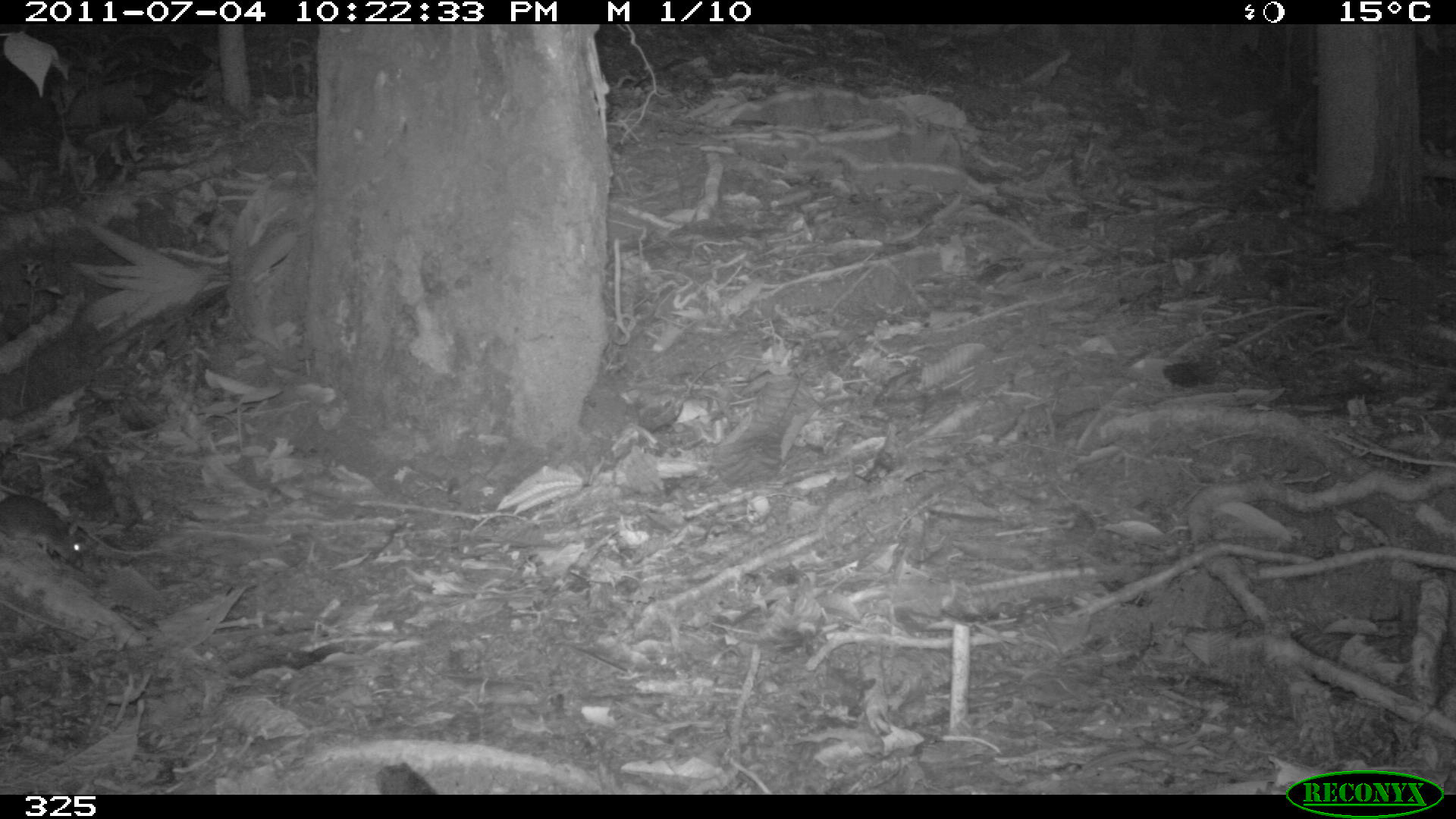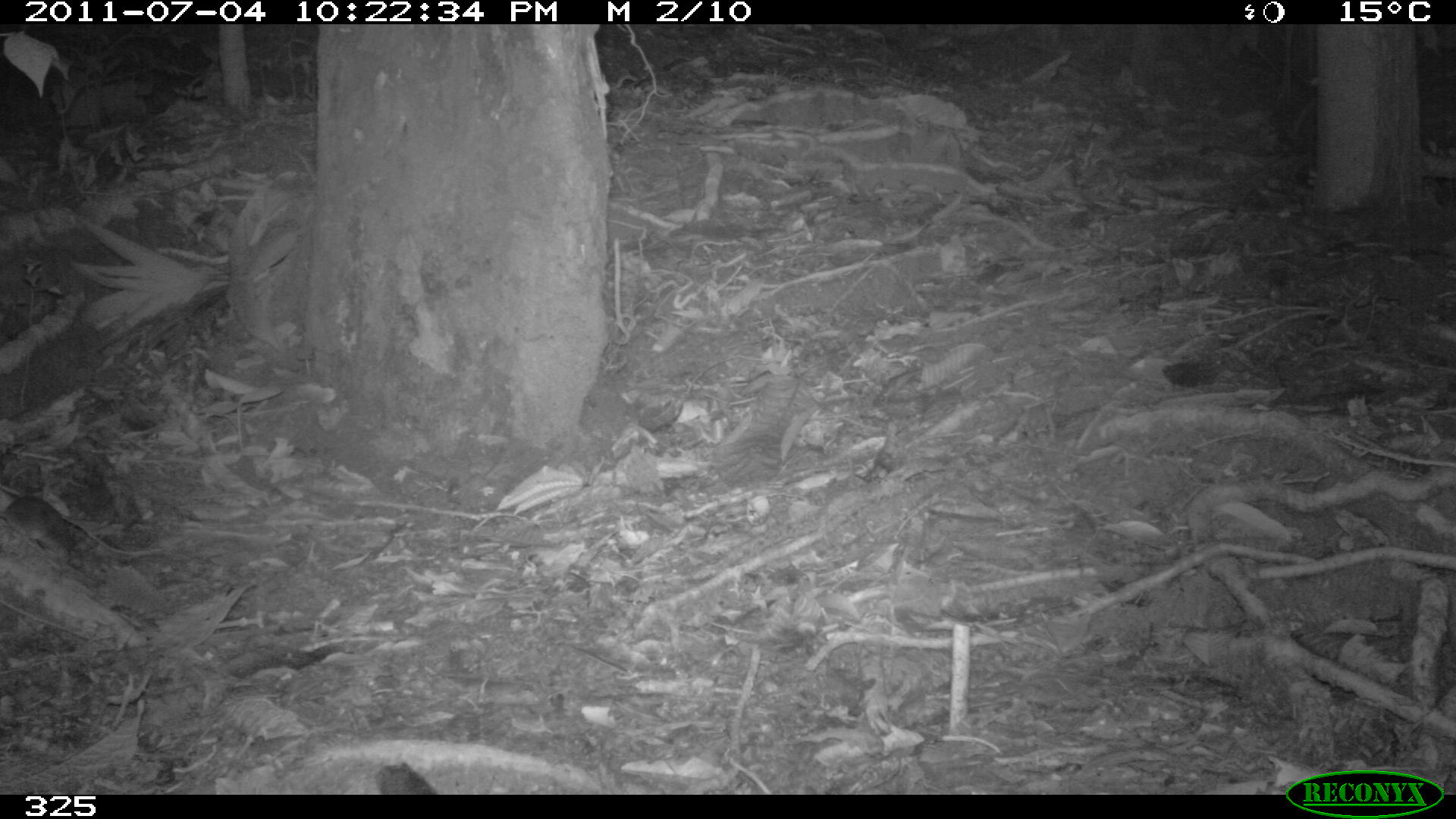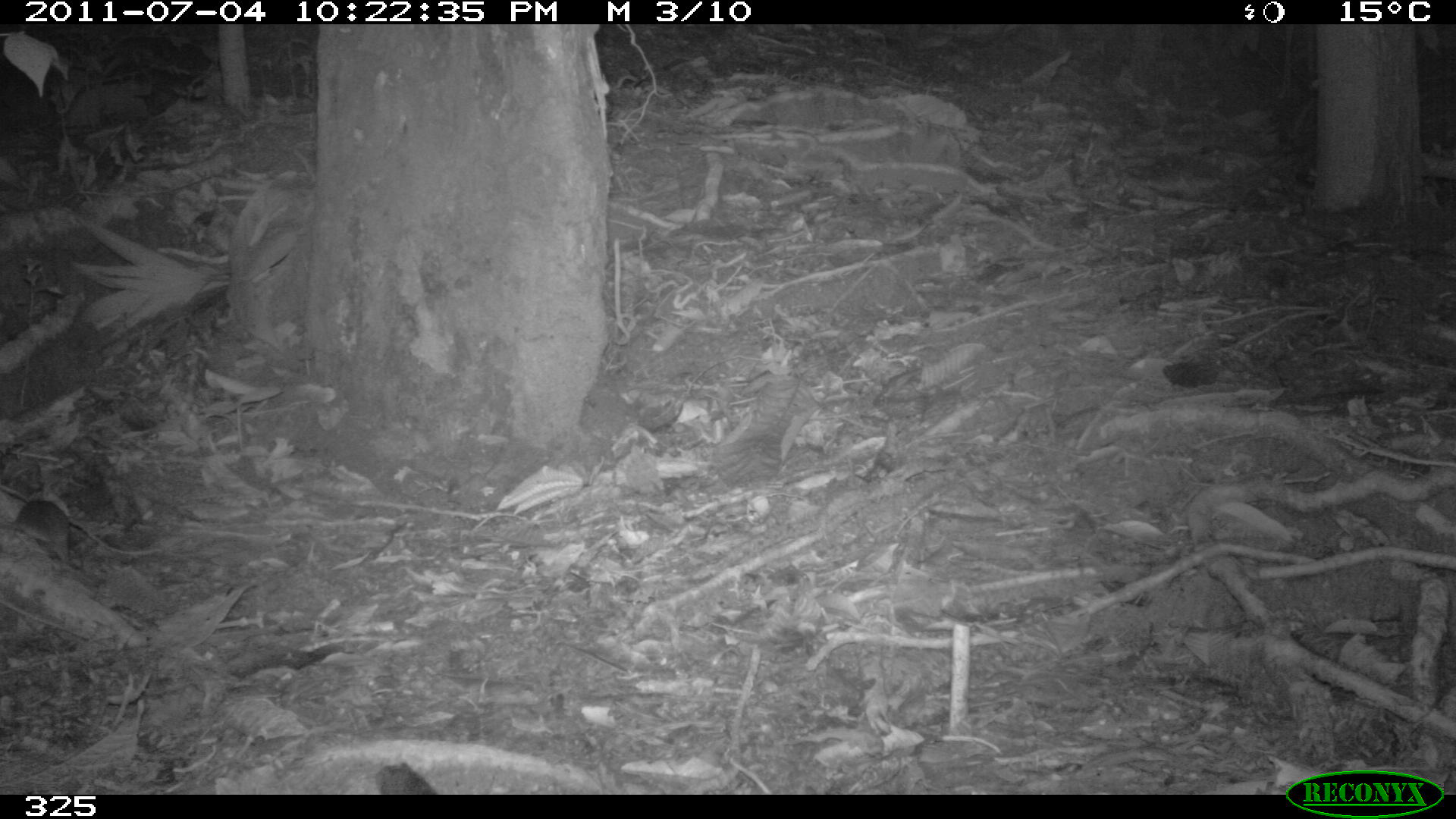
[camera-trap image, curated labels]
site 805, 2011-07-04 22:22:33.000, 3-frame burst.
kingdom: Animalia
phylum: Chordata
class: Mammalia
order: Rodentia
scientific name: Rodentia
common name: rodents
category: unknown rodent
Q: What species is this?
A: Unknown rodent (rodents) (Rodentia).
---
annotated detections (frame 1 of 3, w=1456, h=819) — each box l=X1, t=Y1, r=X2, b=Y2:
unknown rodent: l=0, t=494, r=86, b=565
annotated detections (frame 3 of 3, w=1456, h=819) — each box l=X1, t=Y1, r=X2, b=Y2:
unknown rodent: l=12, t=498, r=160, b=562